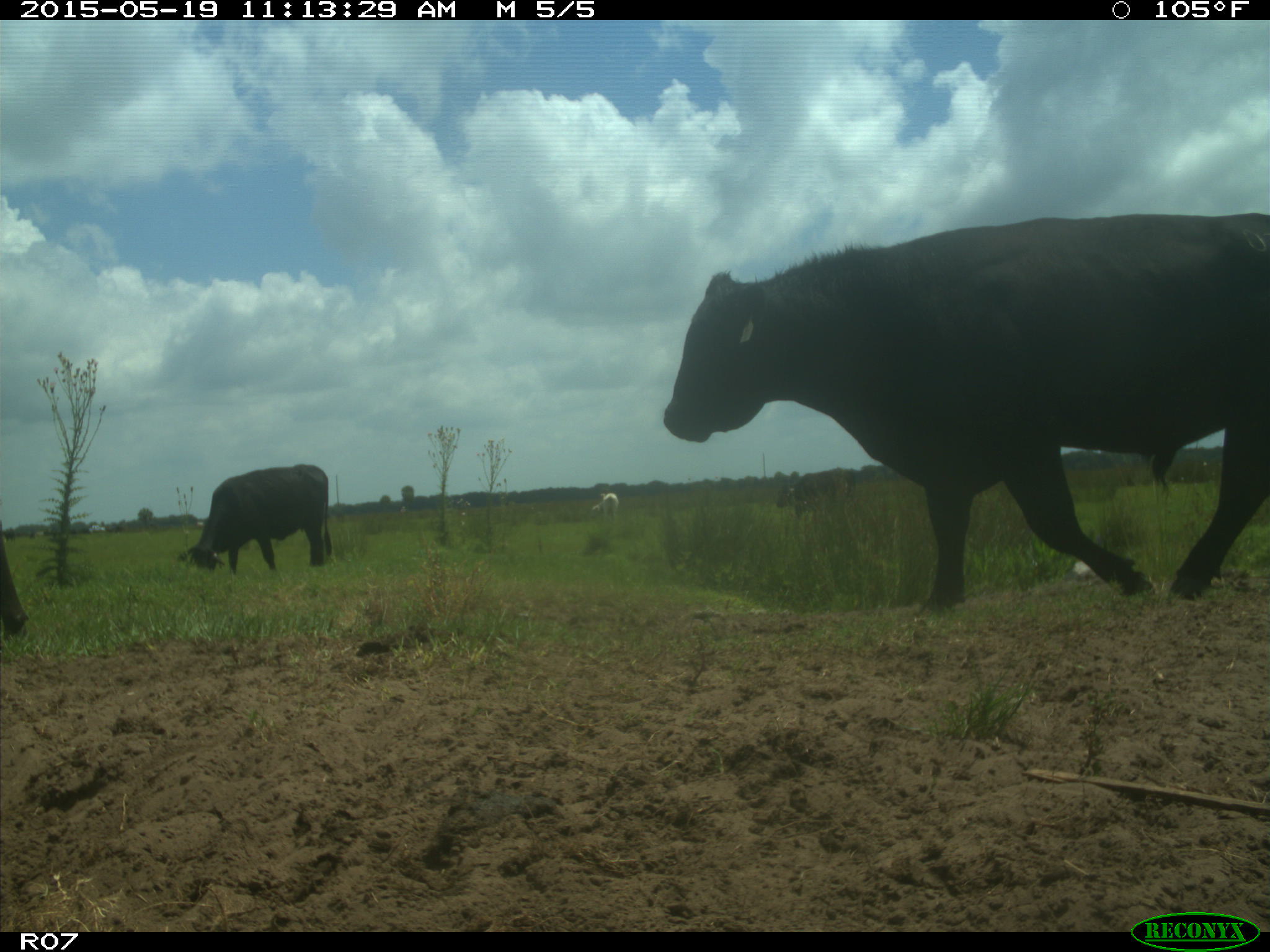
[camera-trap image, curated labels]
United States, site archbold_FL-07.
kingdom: Animalia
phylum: Chordata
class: Mammalia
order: Artiodactyla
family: Bovidae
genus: Bos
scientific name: Bos taurus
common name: domestic cow